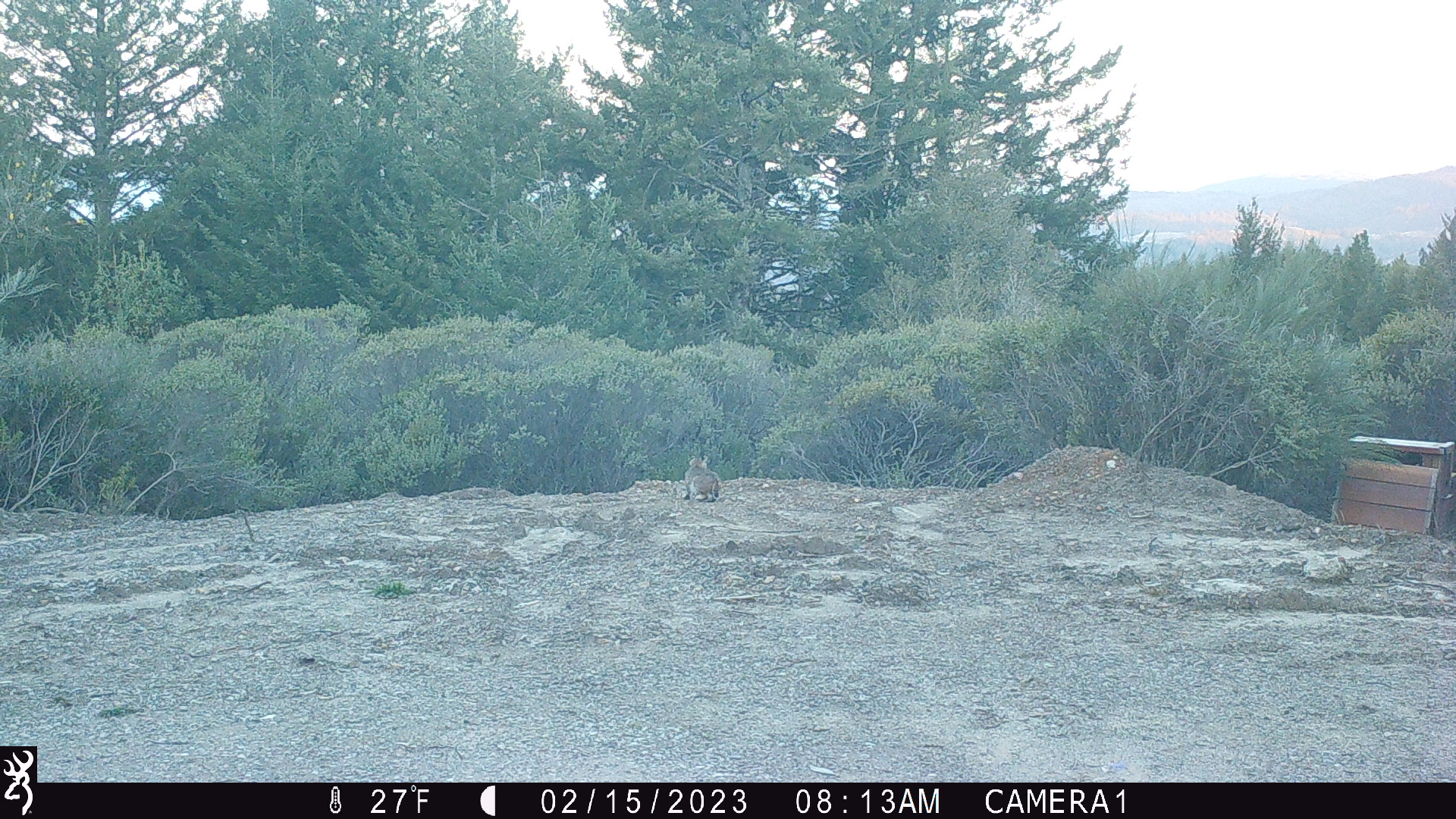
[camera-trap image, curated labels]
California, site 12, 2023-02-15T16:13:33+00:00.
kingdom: Animalia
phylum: Chordata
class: Mammalia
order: Carnivora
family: Felidae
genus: Lynx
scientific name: Lynx rufus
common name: bobcat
Bobcat (Lynx rufus).